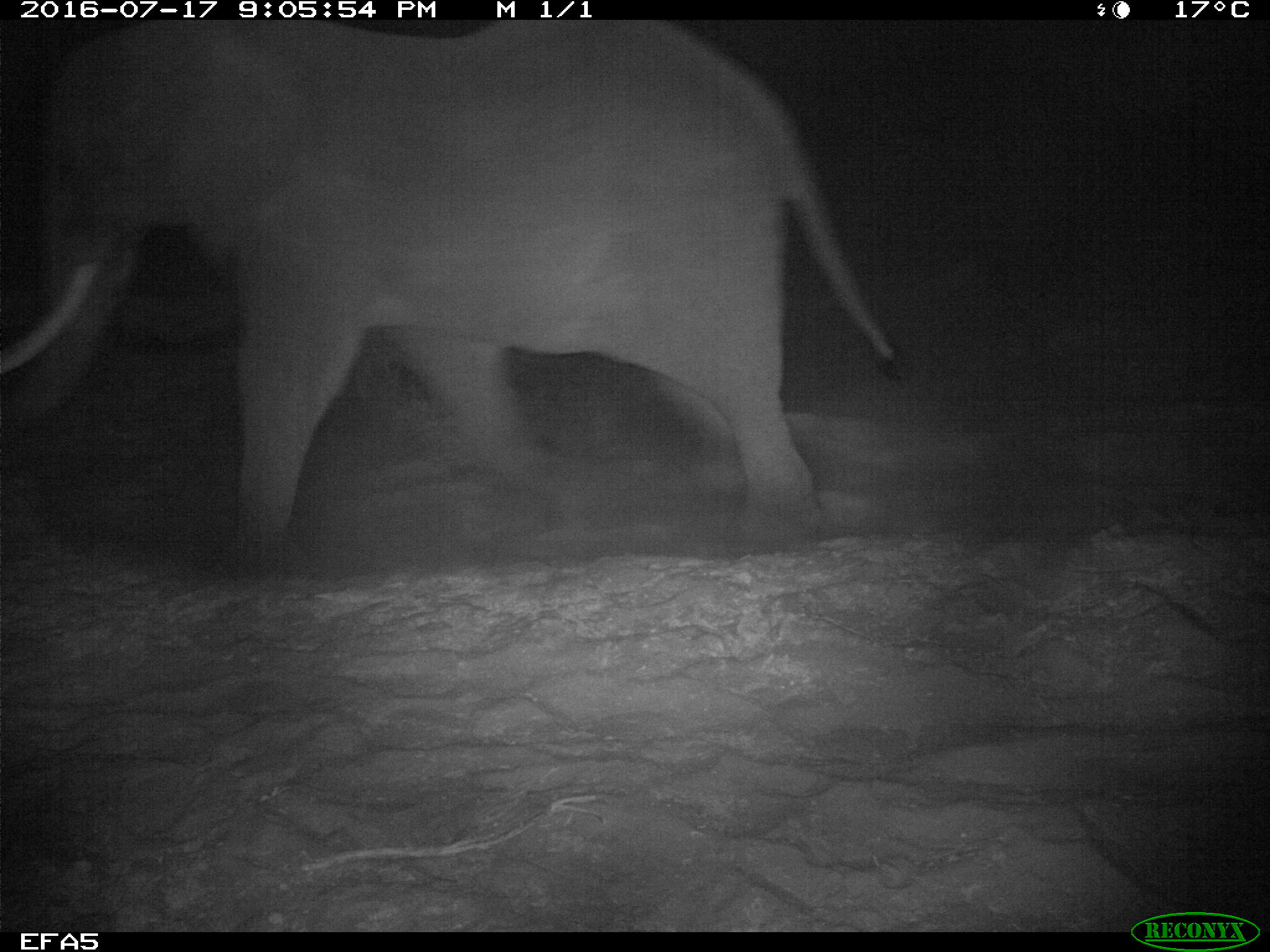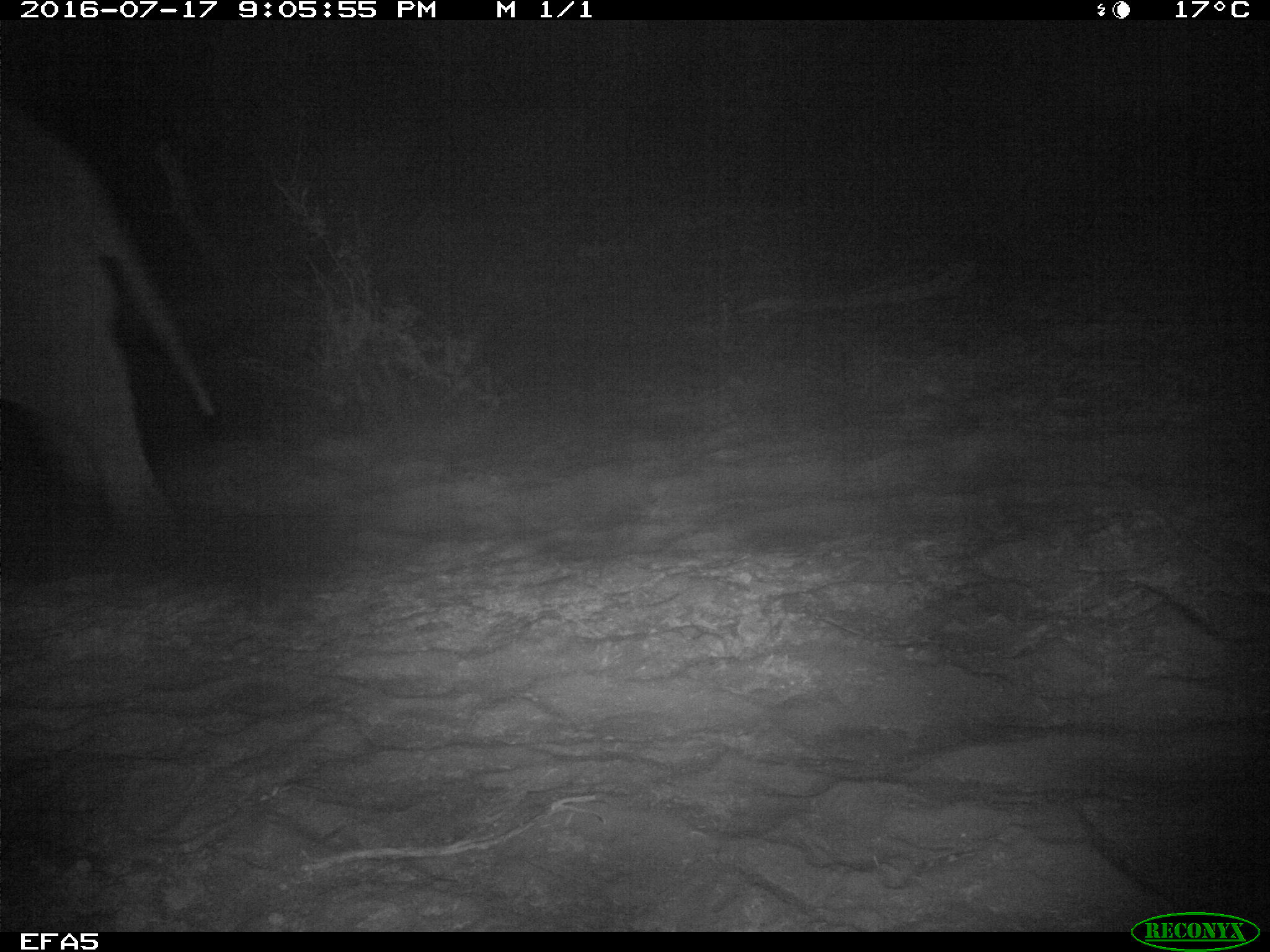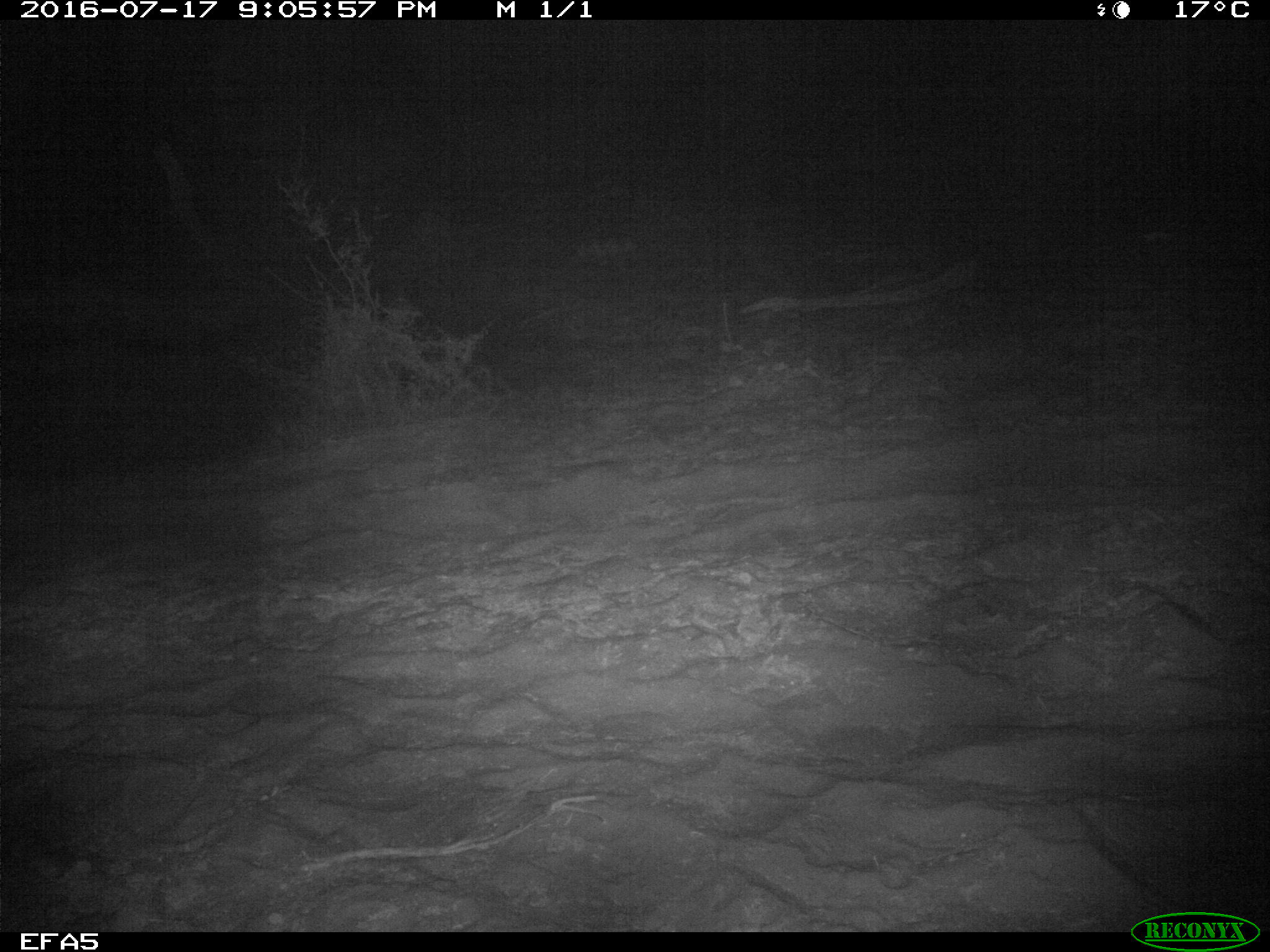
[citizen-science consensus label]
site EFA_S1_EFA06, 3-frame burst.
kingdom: Animalia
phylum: Chordata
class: Mammalia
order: Proboscidea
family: Elephantidae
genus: Loxodonta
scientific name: Loxodonta africana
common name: african bush elephant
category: elephant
Elephant (african bush elephant) (Loxodonta africana), count 1. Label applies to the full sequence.